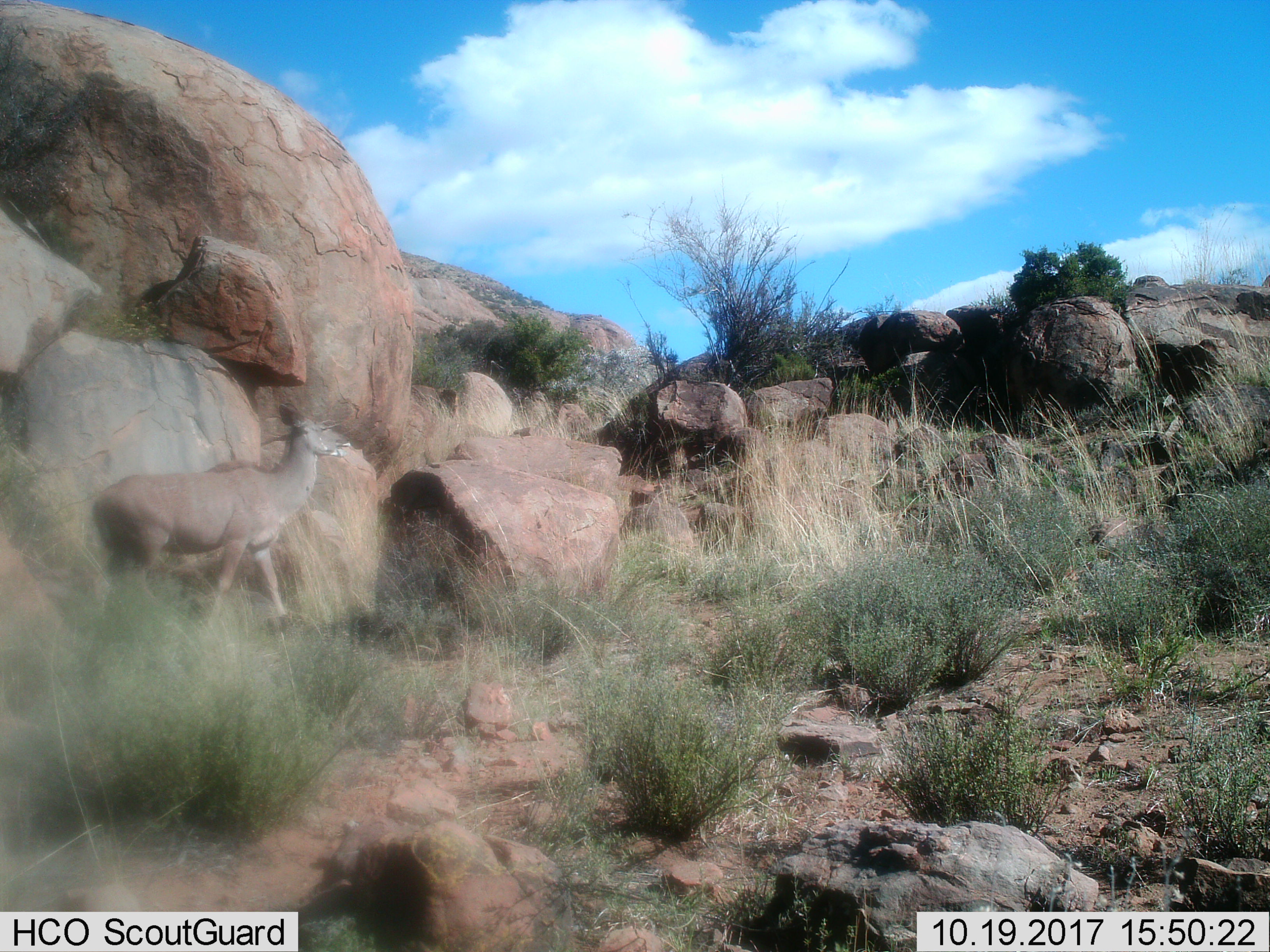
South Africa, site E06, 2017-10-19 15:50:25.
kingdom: Animalia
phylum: Chordata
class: Mammalia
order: Artiodactyla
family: Bovidae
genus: Tragelaphus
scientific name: Tragelaphus oryx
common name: eland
Eland (Tragelaphus oryx), count 1. Behavior (volunteer vote fractions): standing 50%, resting 0%, moving 50%, interacting 0%. Young present (vote fraction): 0%. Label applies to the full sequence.